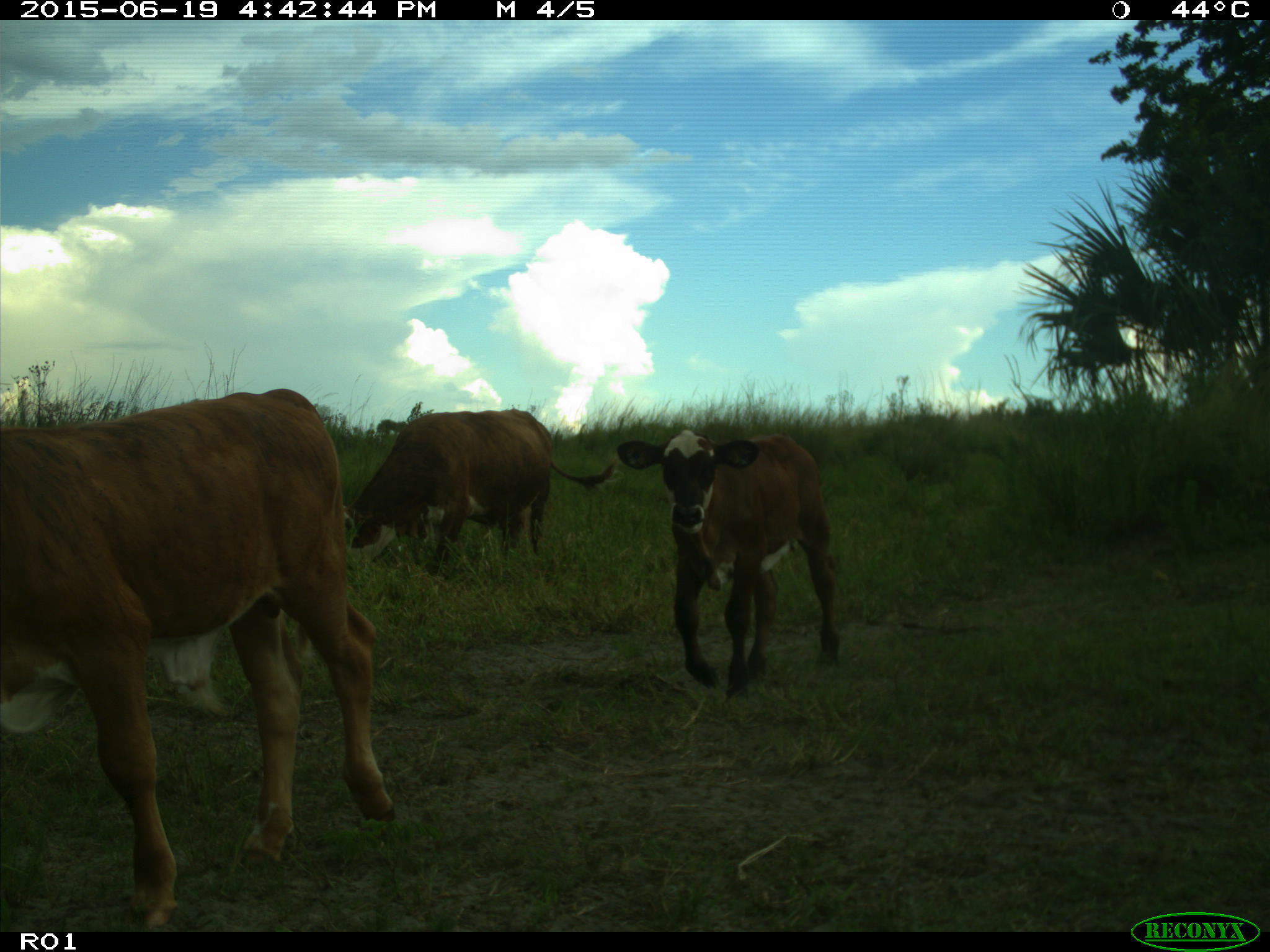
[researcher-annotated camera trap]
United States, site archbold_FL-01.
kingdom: Animalia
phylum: Chordata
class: Mammalia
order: Artiodactyla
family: Bovidae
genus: Bos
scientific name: Bos taurus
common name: domestic cow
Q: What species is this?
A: Bos taurus (domestic cow).